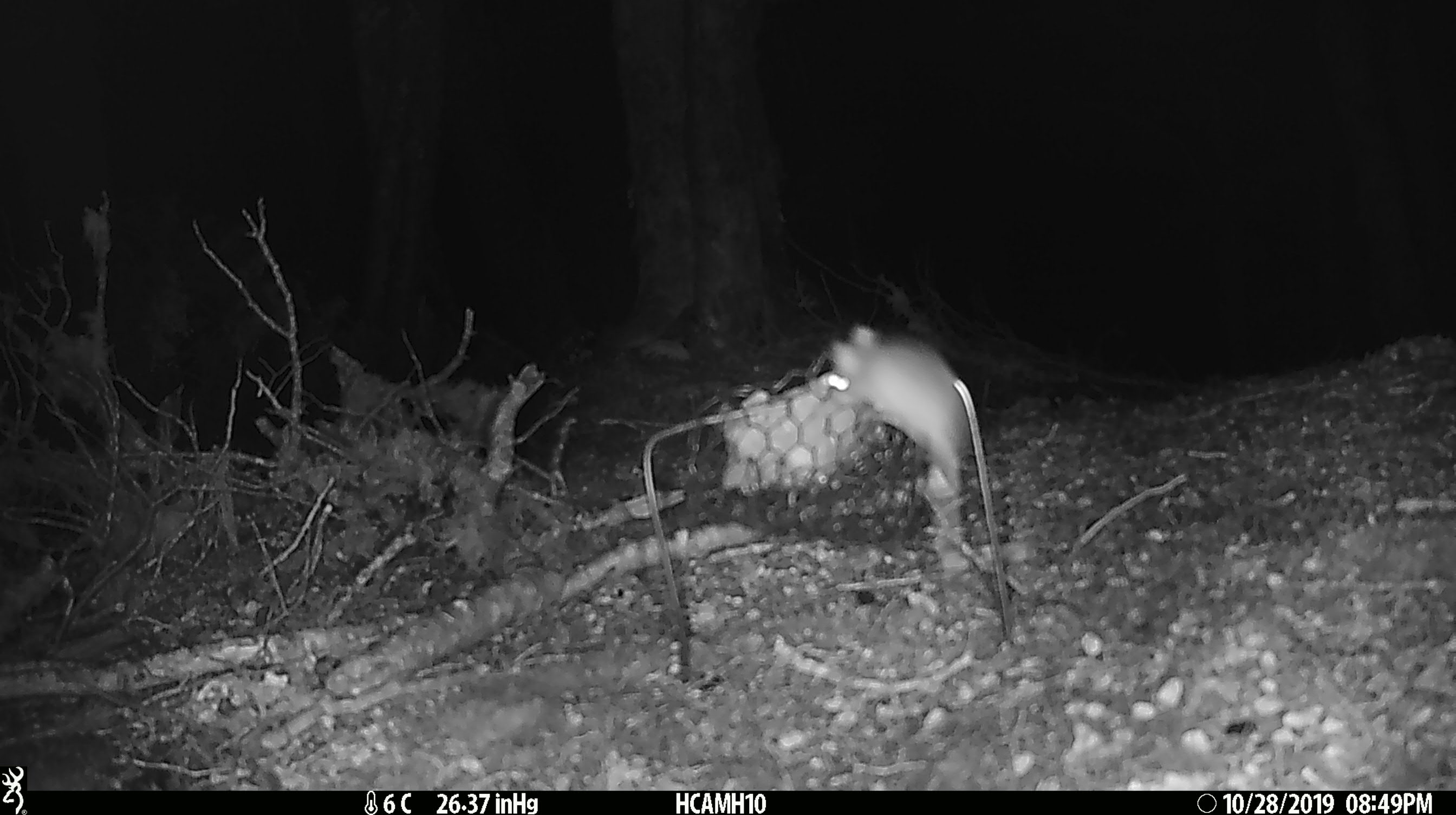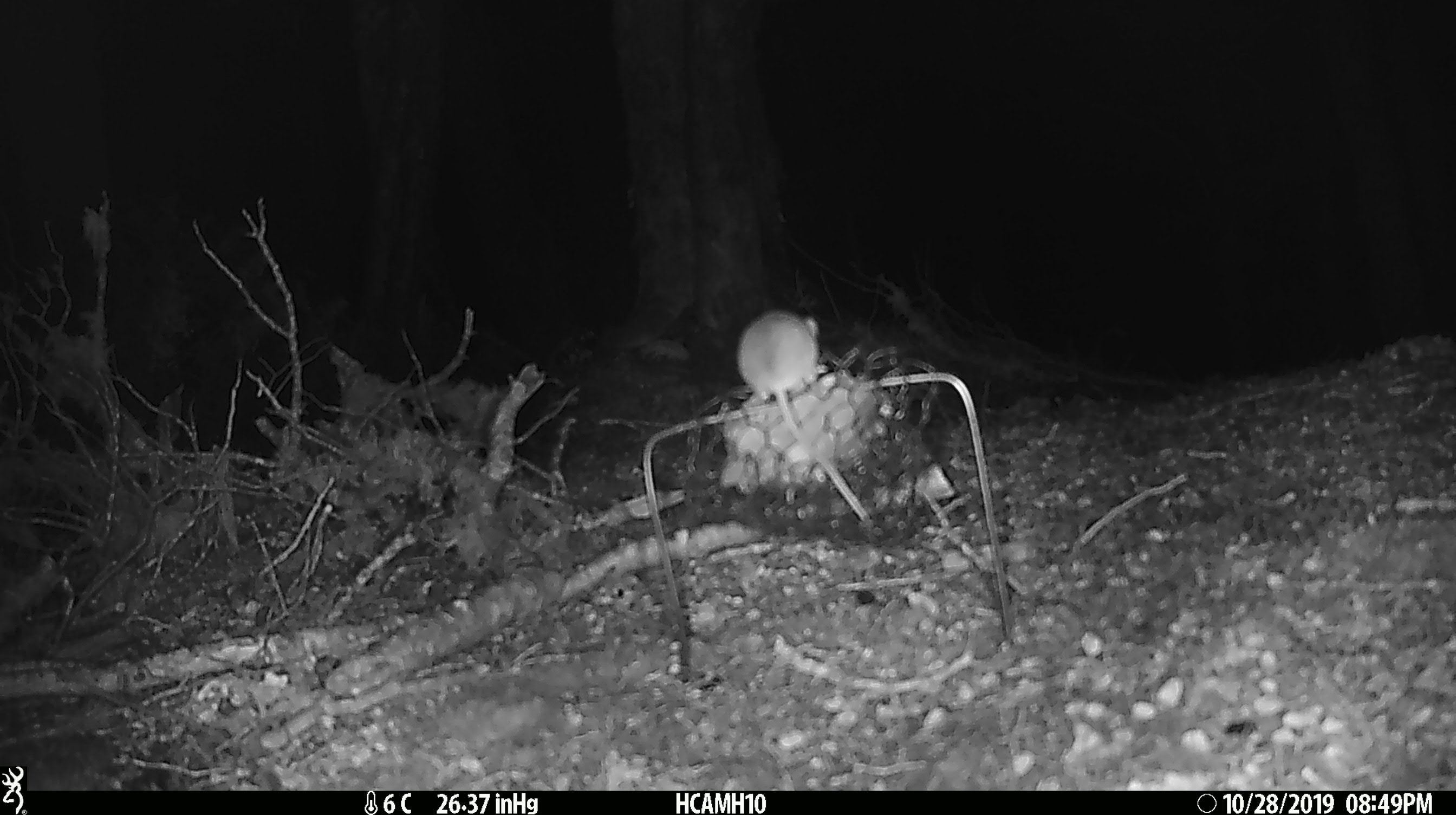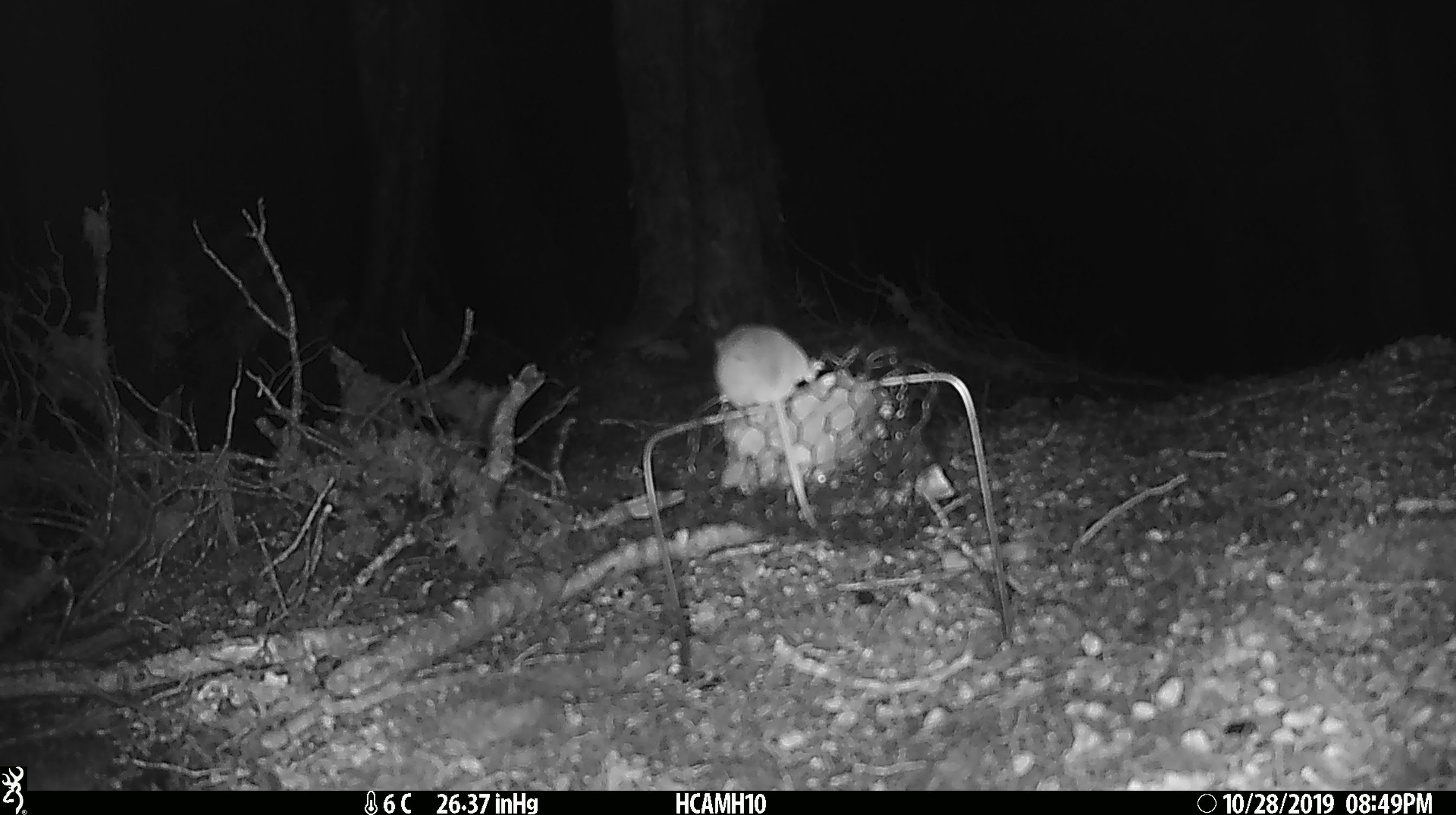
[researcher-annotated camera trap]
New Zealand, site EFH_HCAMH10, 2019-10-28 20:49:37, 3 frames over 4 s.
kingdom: Animalia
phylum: Chordata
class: Mammalia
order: Rodentia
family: Muridae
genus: Mus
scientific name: Mus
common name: mouse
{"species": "mouse (Mus)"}